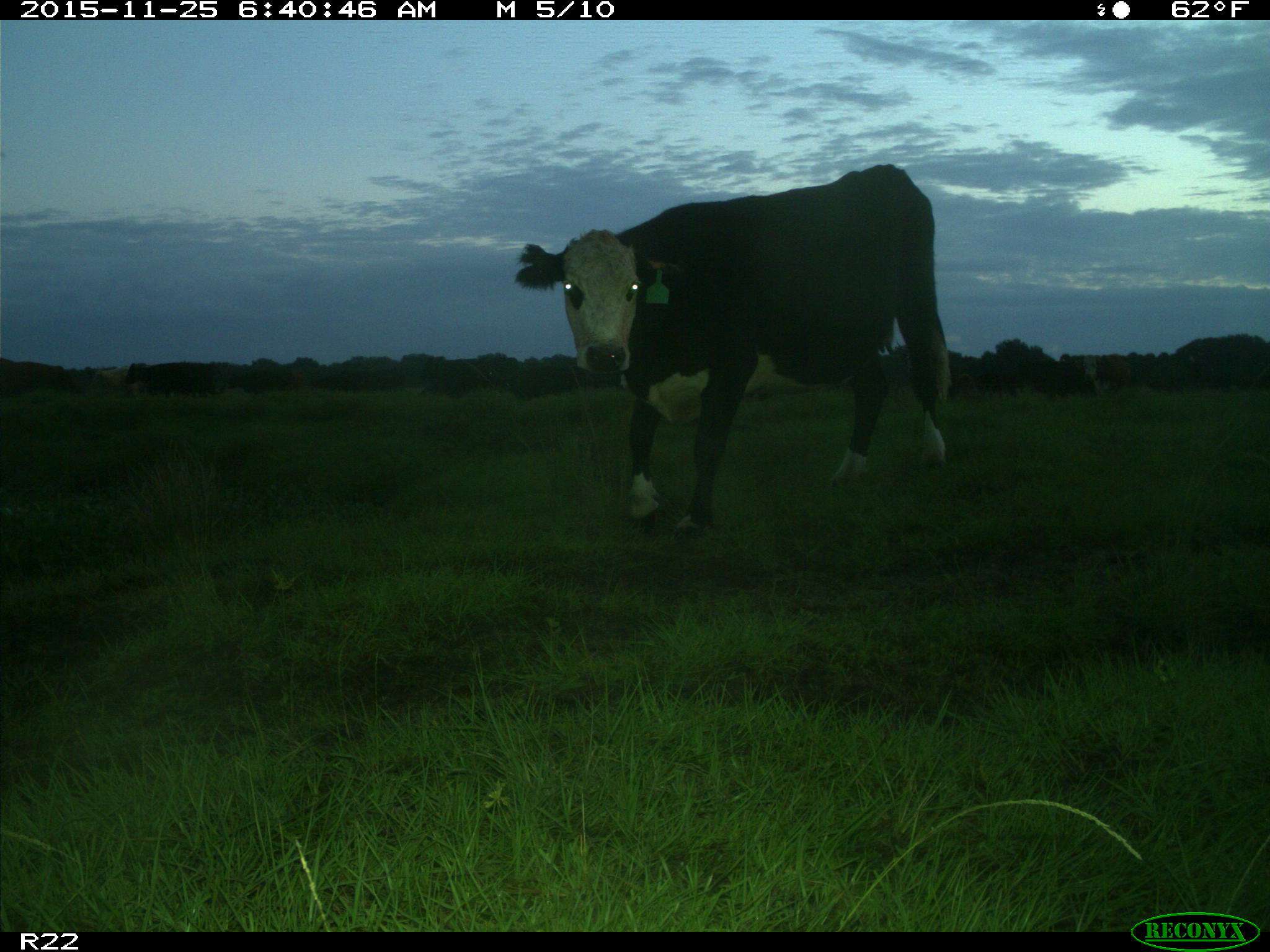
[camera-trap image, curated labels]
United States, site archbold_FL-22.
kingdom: Animalia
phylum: Chordata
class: Mammalia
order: Artiodactyla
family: Bovidae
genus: Bos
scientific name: Bos taurus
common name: domestic cow